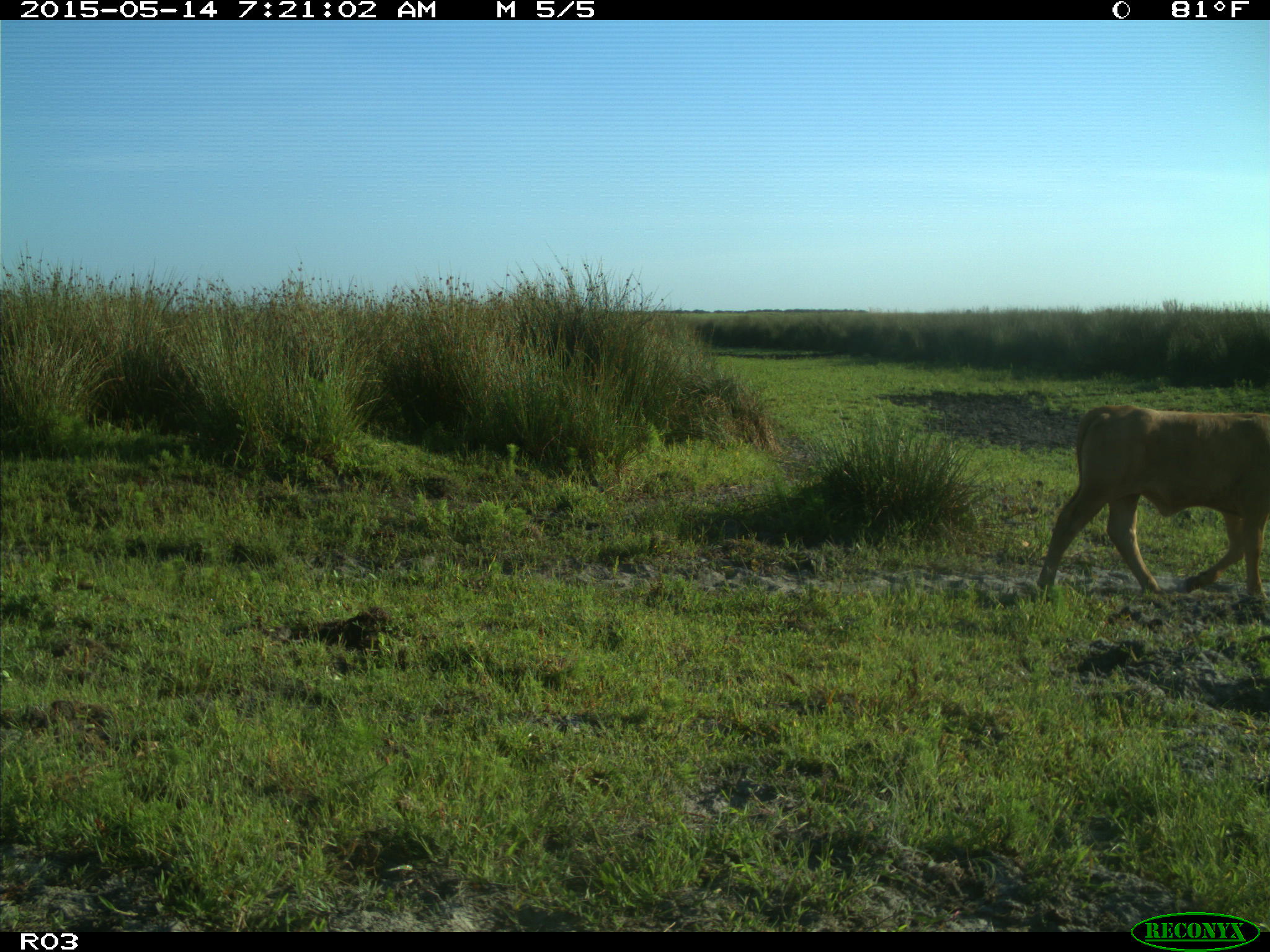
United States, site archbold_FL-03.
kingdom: Animalia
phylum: Chordata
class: Mammalia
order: Artiodactyla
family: Bovidae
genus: Bos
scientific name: Bos taurus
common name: domestic cow